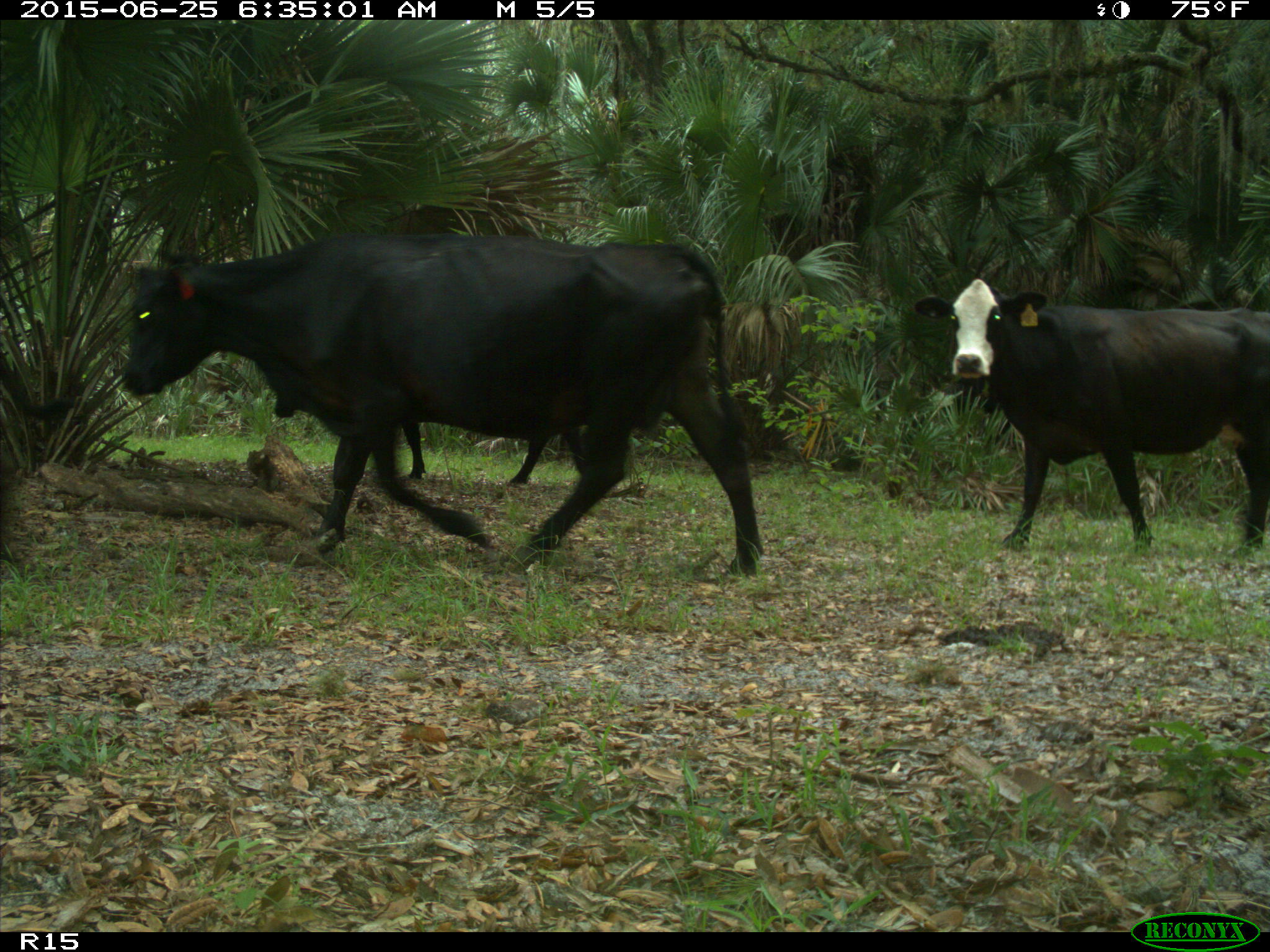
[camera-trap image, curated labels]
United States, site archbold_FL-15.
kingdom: Animalia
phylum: Chordata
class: Mammalia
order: Artiodactyla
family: Bovidae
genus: Bos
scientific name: Bos taurus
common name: domestic cow